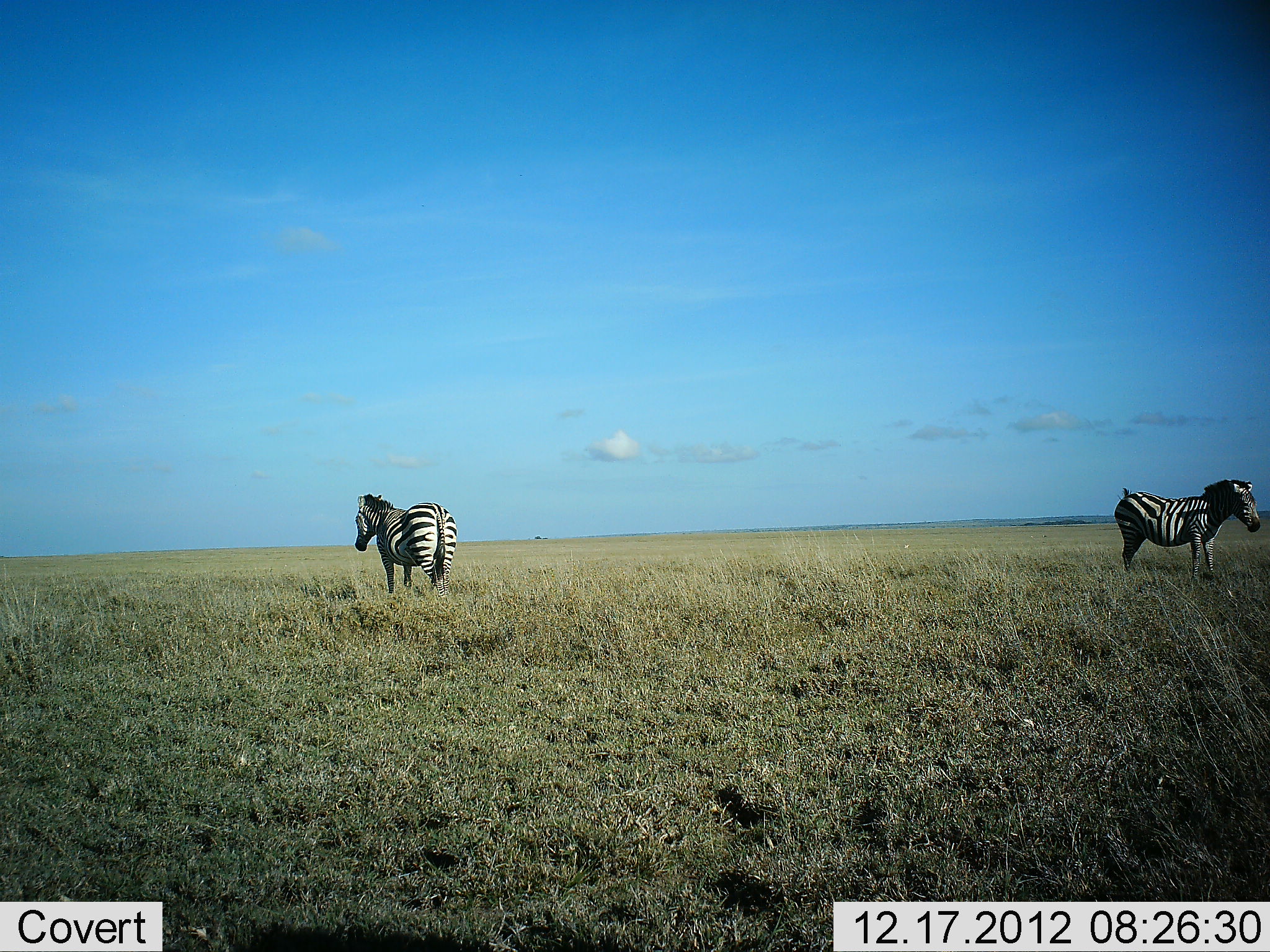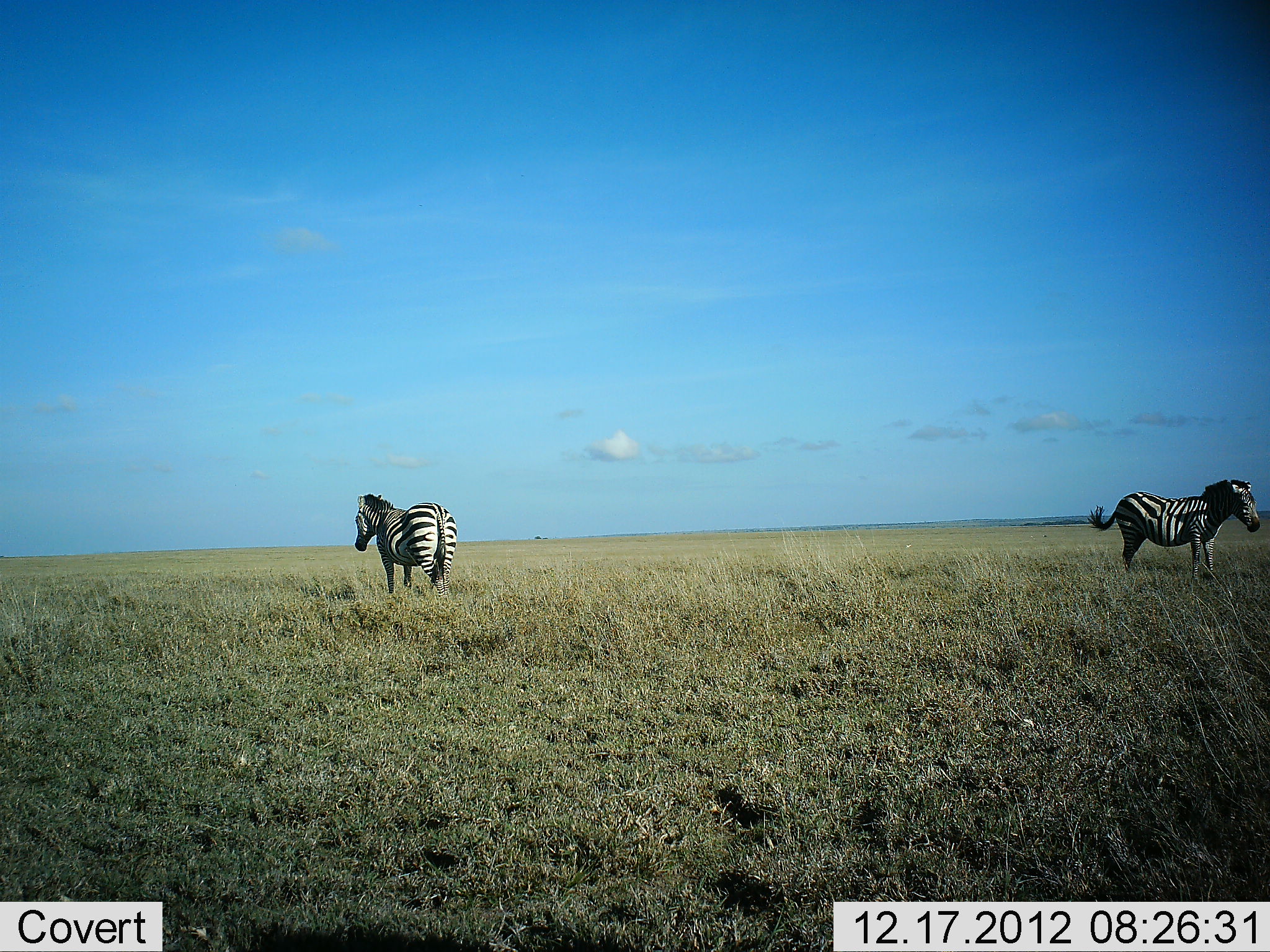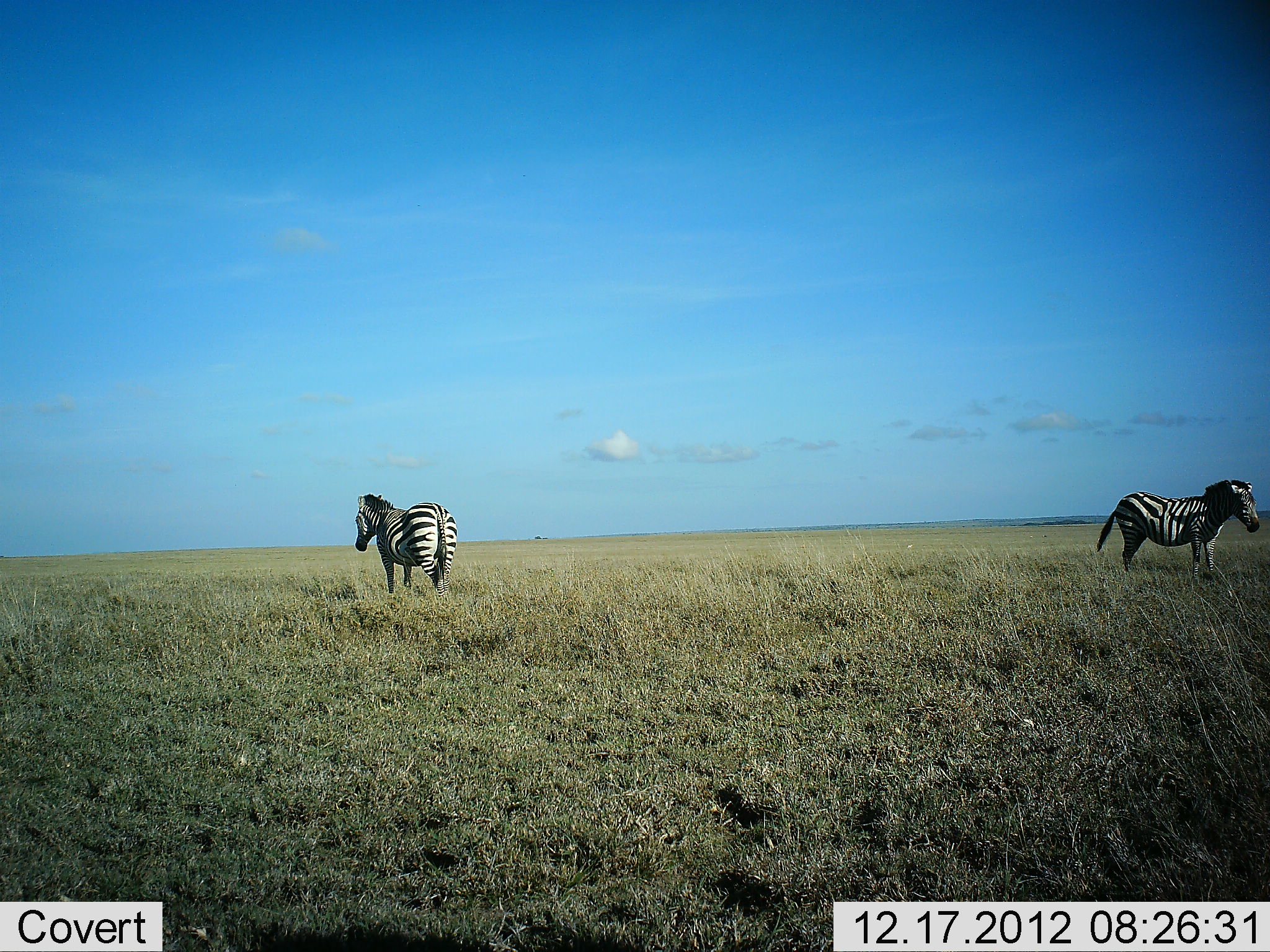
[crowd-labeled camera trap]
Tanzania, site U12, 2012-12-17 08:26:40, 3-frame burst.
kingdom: Animalia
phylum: Chordata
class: Mammalia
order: Perissodactyla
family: Equidae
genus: Equus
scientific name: Equus quagga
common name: plains zebra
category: zebra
Zebra (plains zebra) (Equus quagga), count 2. Behavior (volunteer vote fractions): standing 100%, resting 0%, moving 0%, interacting 0%. Young present (vote fraction): 0%. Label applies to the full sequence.